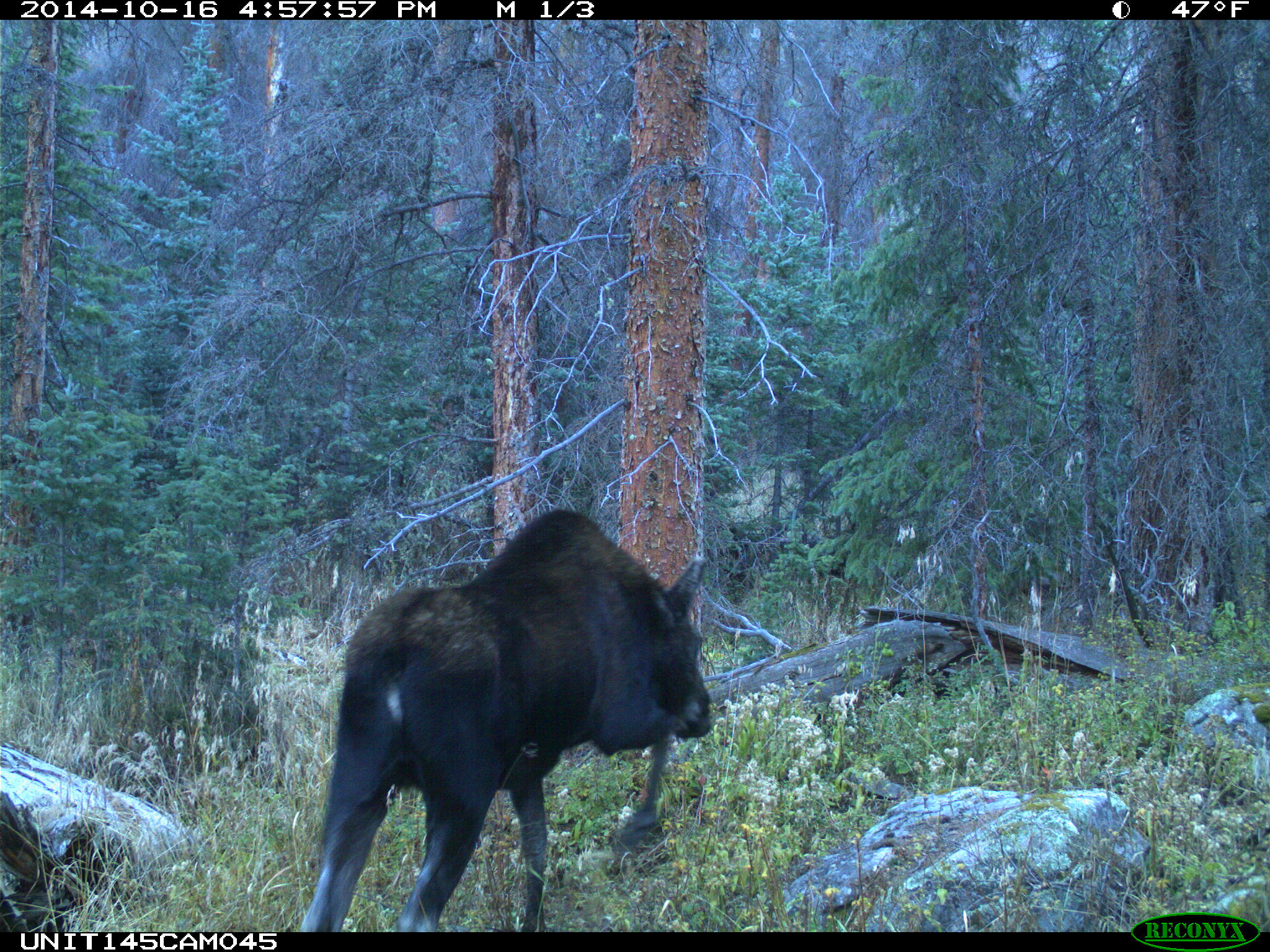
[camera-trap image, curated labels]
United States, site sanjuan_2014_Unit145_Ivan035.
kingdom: Animalia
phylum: Chordata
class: Mammalia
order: Artiodactyla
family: Cervidae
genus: Alces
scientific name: Alces alces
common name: moose